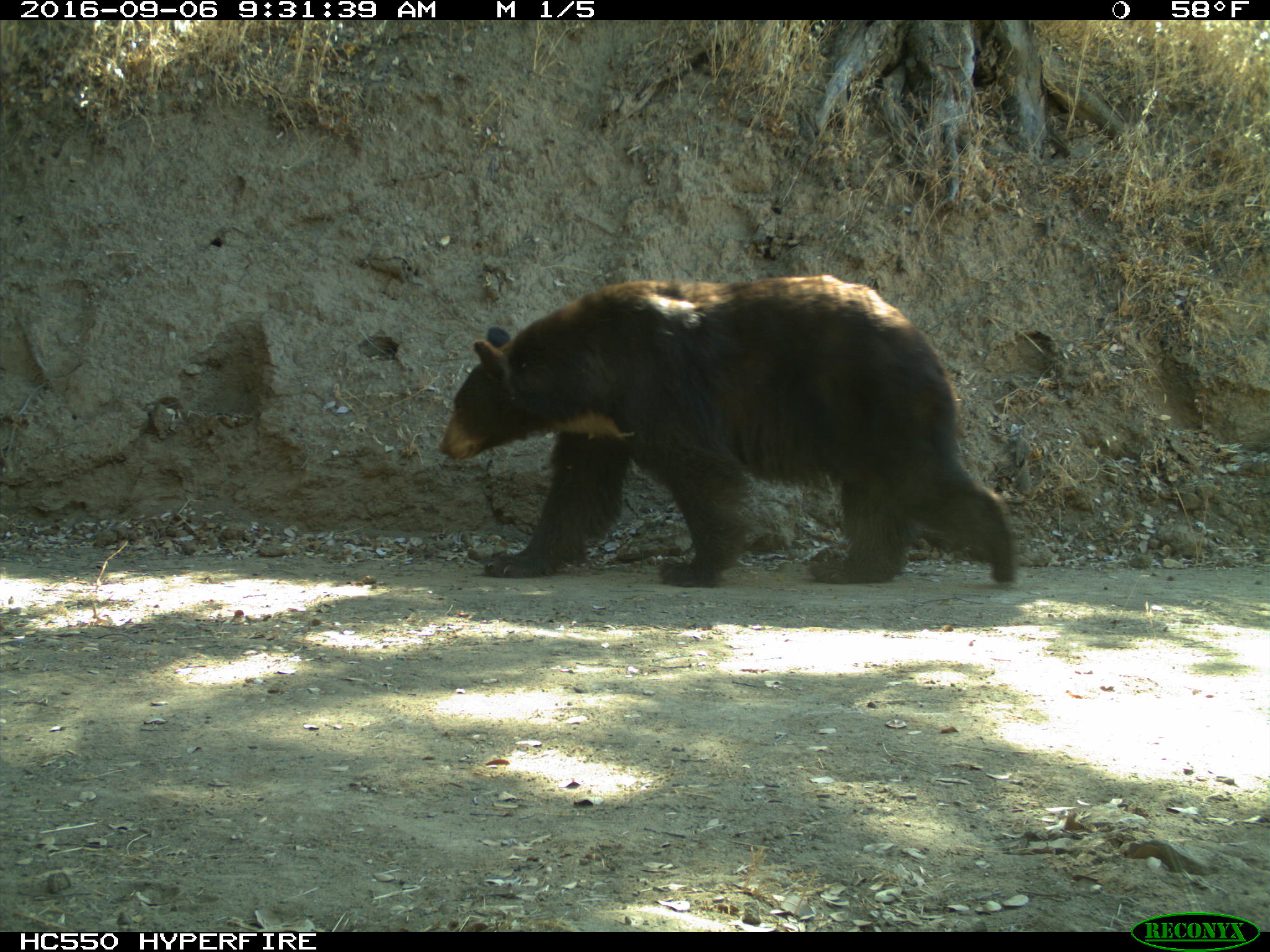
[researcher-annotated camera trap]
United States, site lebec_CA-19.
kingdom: Animalia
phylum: Chordata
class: Mammalia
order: Carnivora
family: Ursidae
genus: Ursus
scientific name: Ursus americanus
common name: american black bear